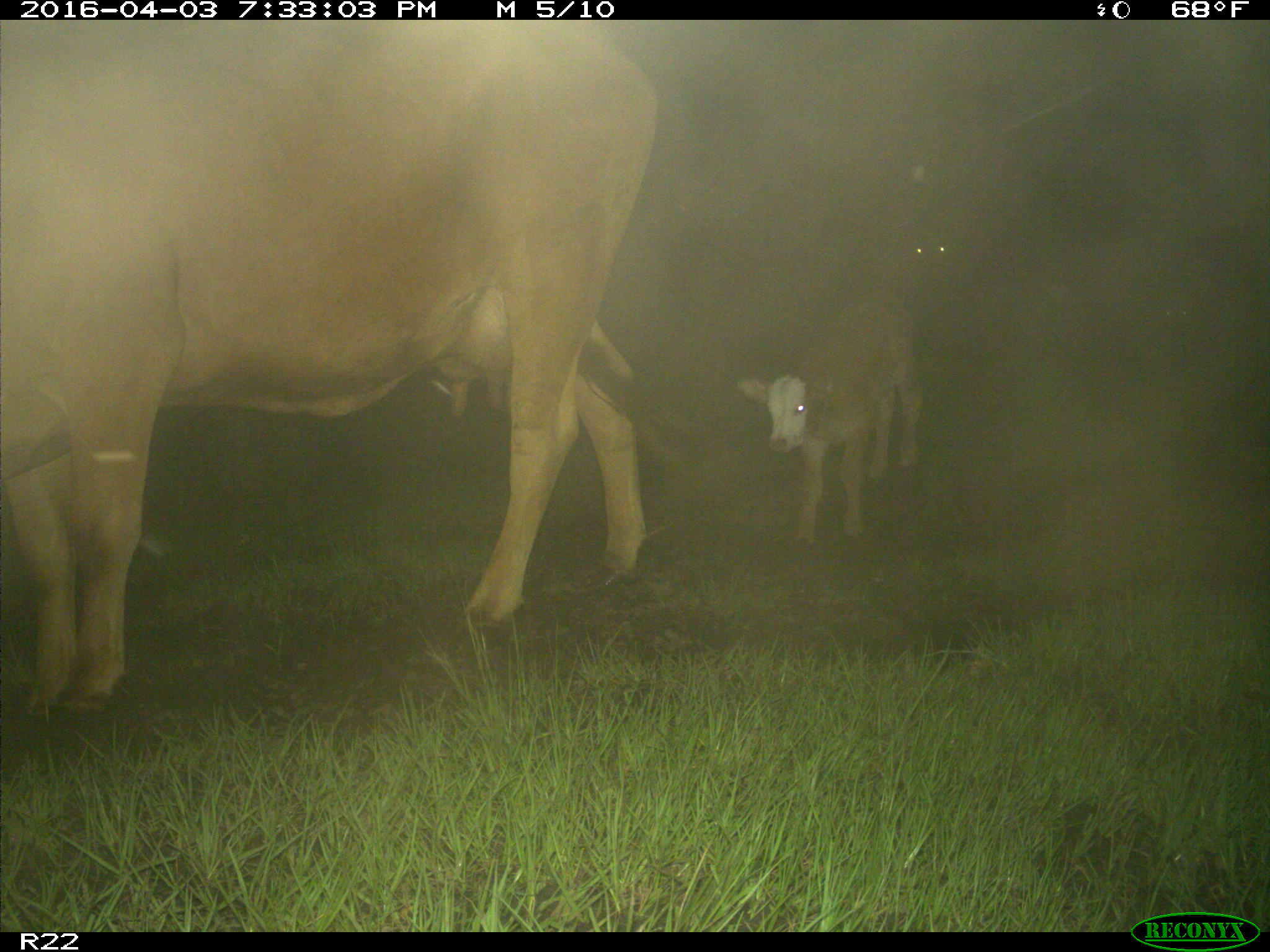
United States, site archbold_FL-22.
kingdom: Animalia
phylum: Chordata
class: Mammalia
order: Artiodactyla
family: Bovidae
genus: Bos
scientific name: Bos taurus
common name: domestic cow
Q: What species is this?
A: Bos taurus (domestic cow).